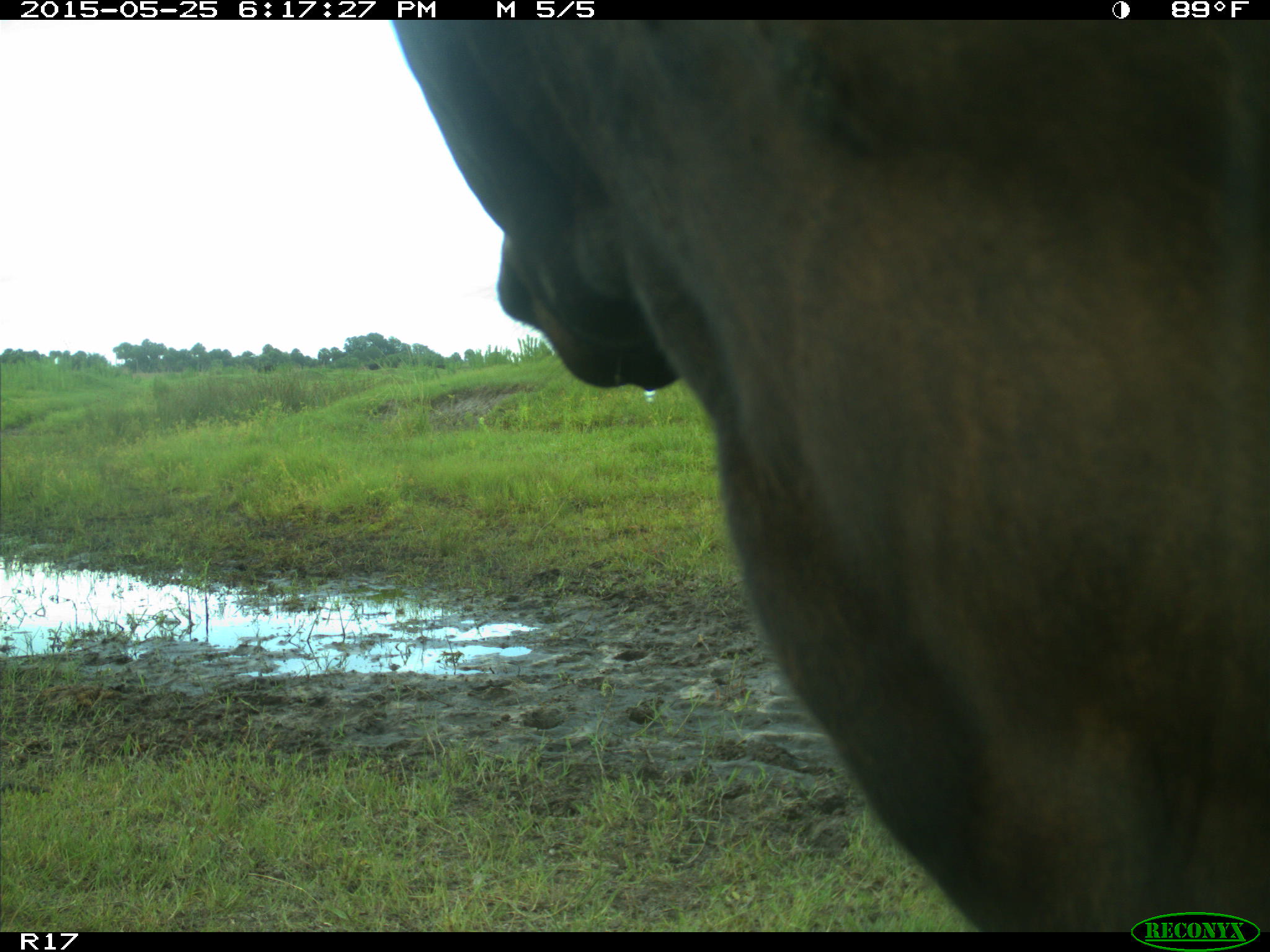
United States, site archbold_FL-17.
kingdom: Animalia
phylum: Chordata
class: Mammalia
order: Artiodactyla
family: Bovidae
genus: Bos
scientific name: Bos taurus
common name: domestic cow